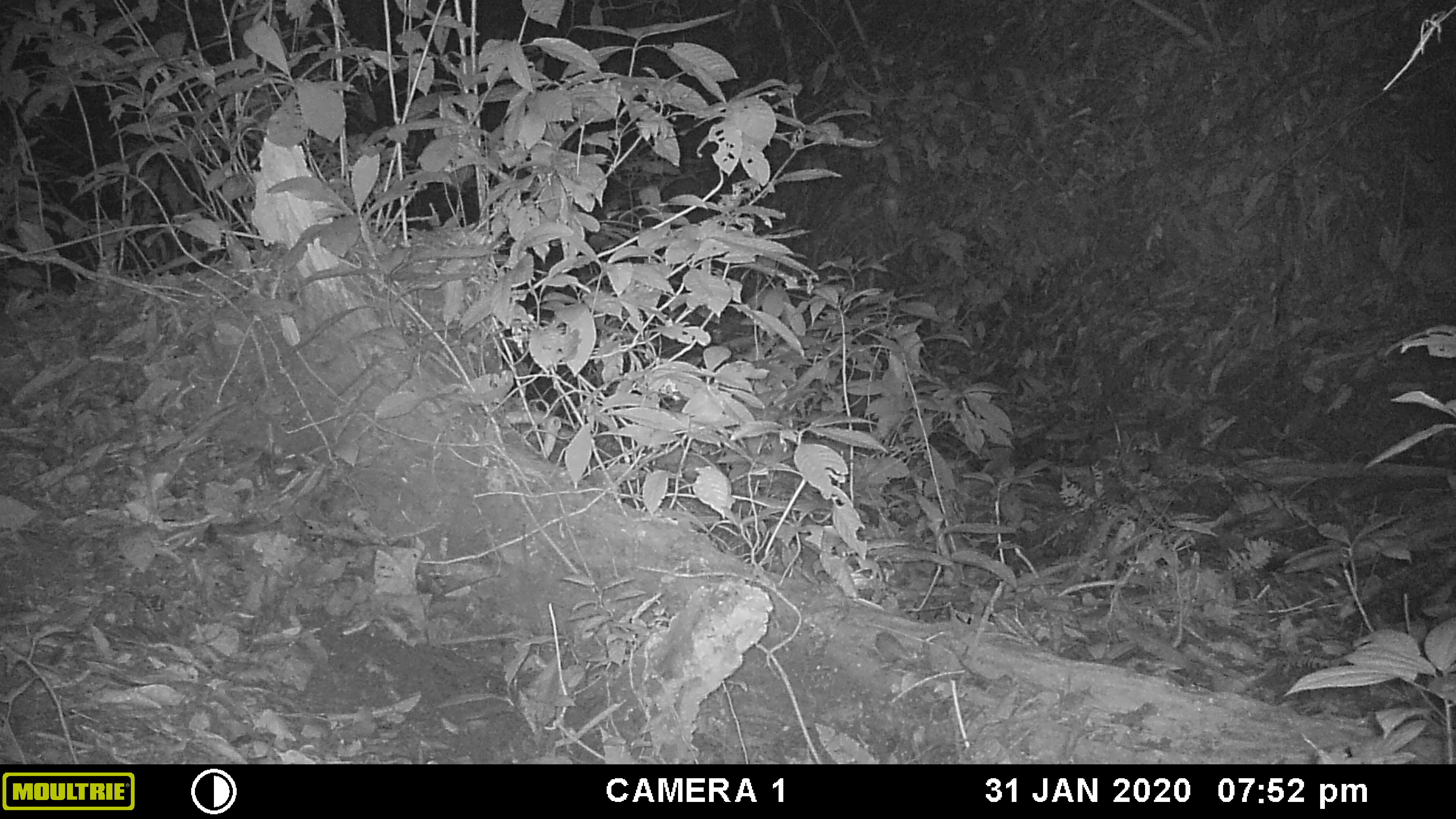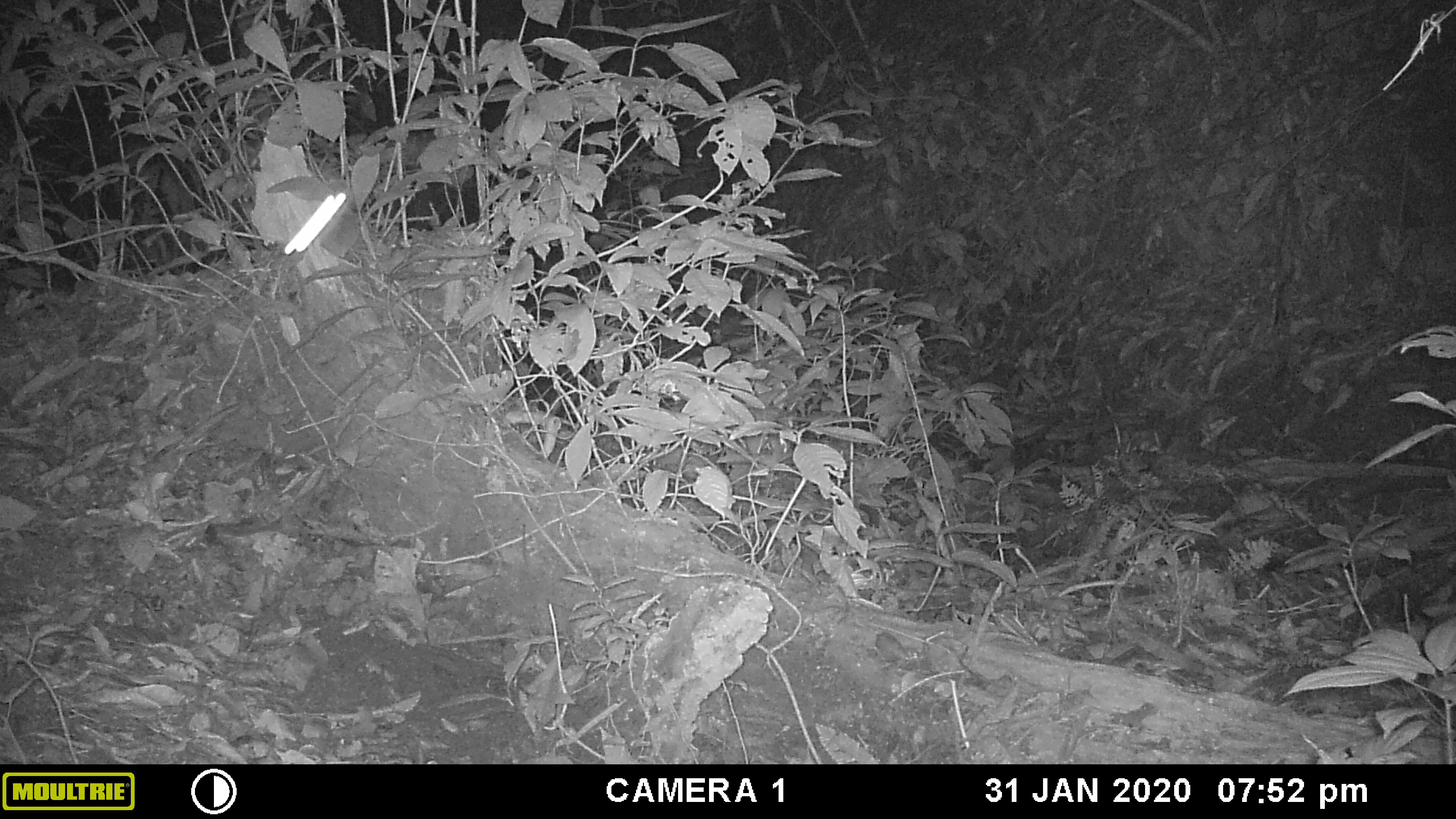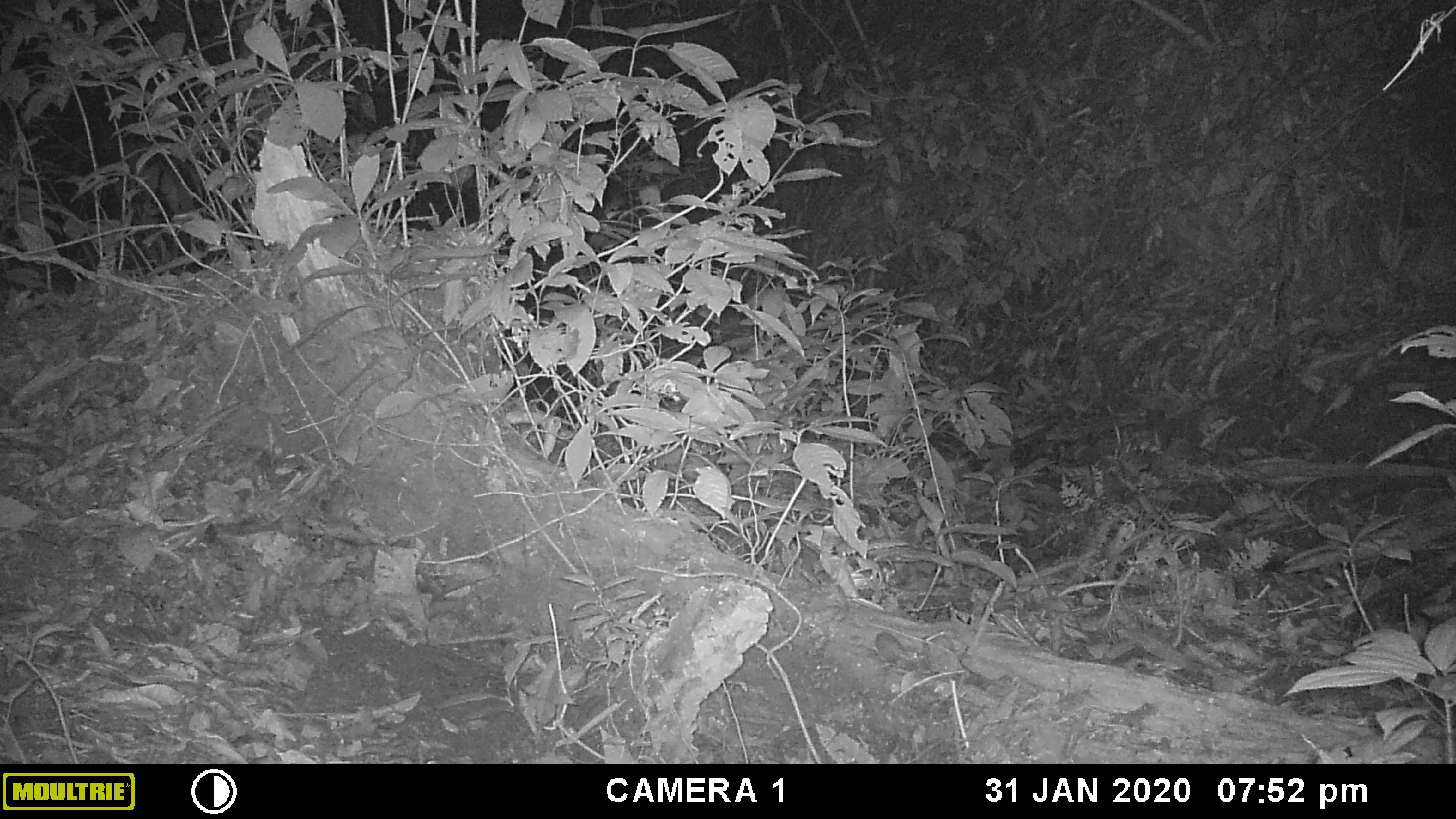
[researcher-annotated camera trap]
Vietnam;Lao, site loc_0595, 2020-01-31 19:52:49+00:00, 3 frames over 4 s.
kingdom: Animalia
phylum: Arthropoda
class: Insecta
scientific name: Insecta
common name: insect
Insect (Insecta). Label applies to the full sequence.